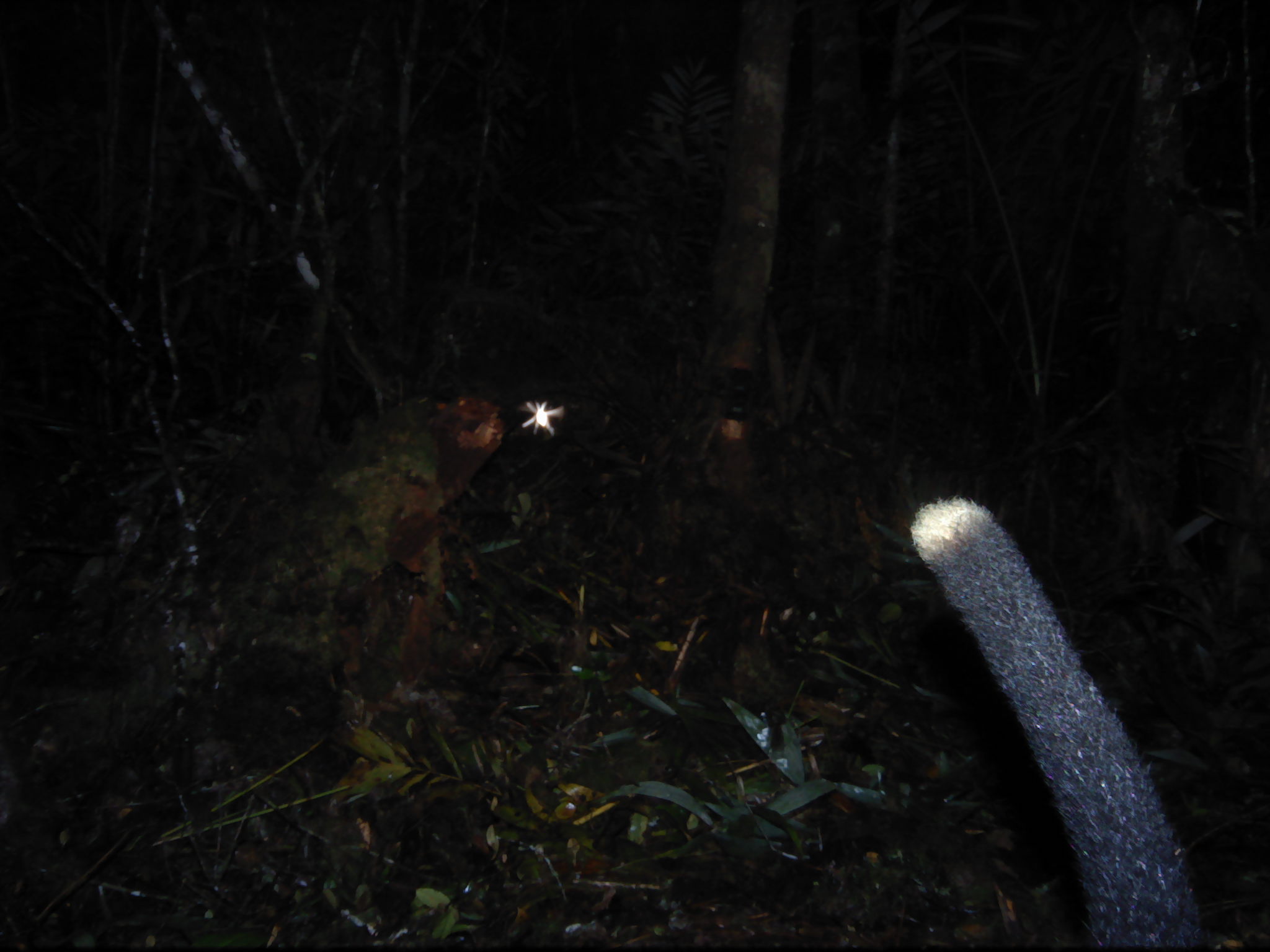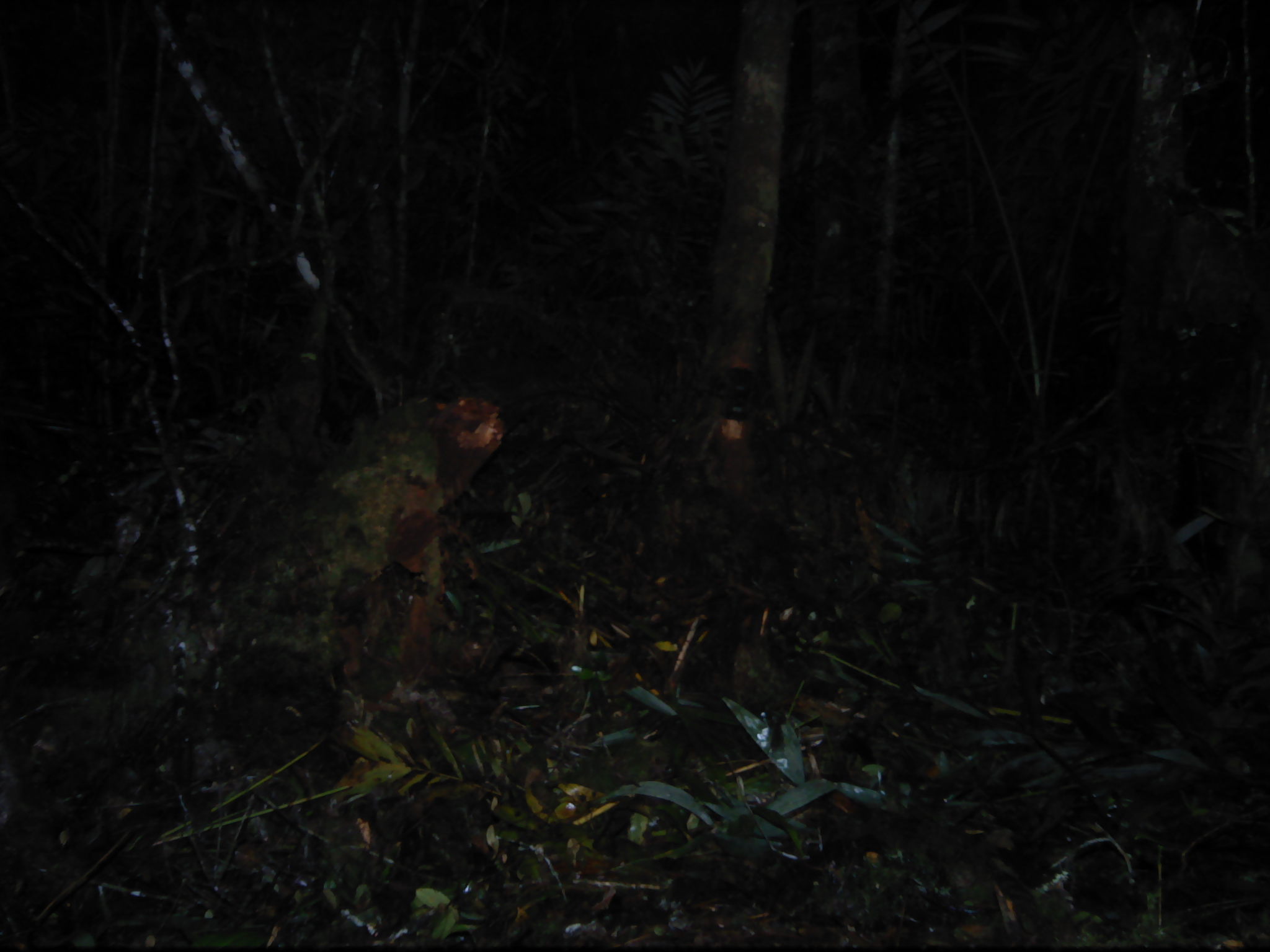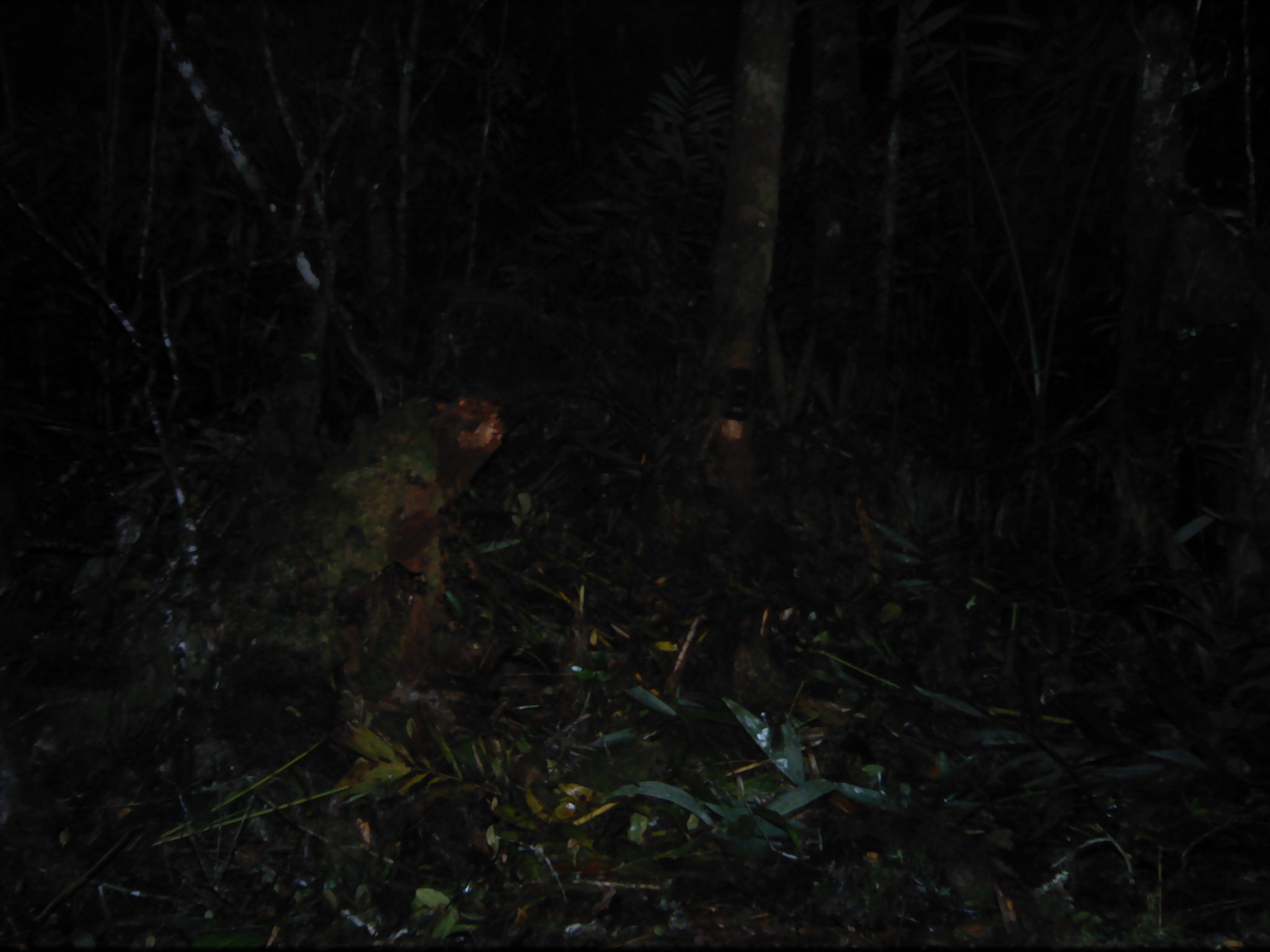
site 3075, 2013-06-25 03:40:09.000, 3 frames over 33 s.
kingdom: Animalia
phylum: Chordata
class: Mammalia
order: Carnivora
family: Viverridae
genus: Paguma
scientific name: Paguma larvata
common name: masked palm civet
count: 1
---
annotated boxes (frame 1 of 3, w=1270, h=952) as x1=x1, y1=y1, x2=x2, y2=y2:
paguma larvata: x1=909, y1=493, x2=1204, y2=945